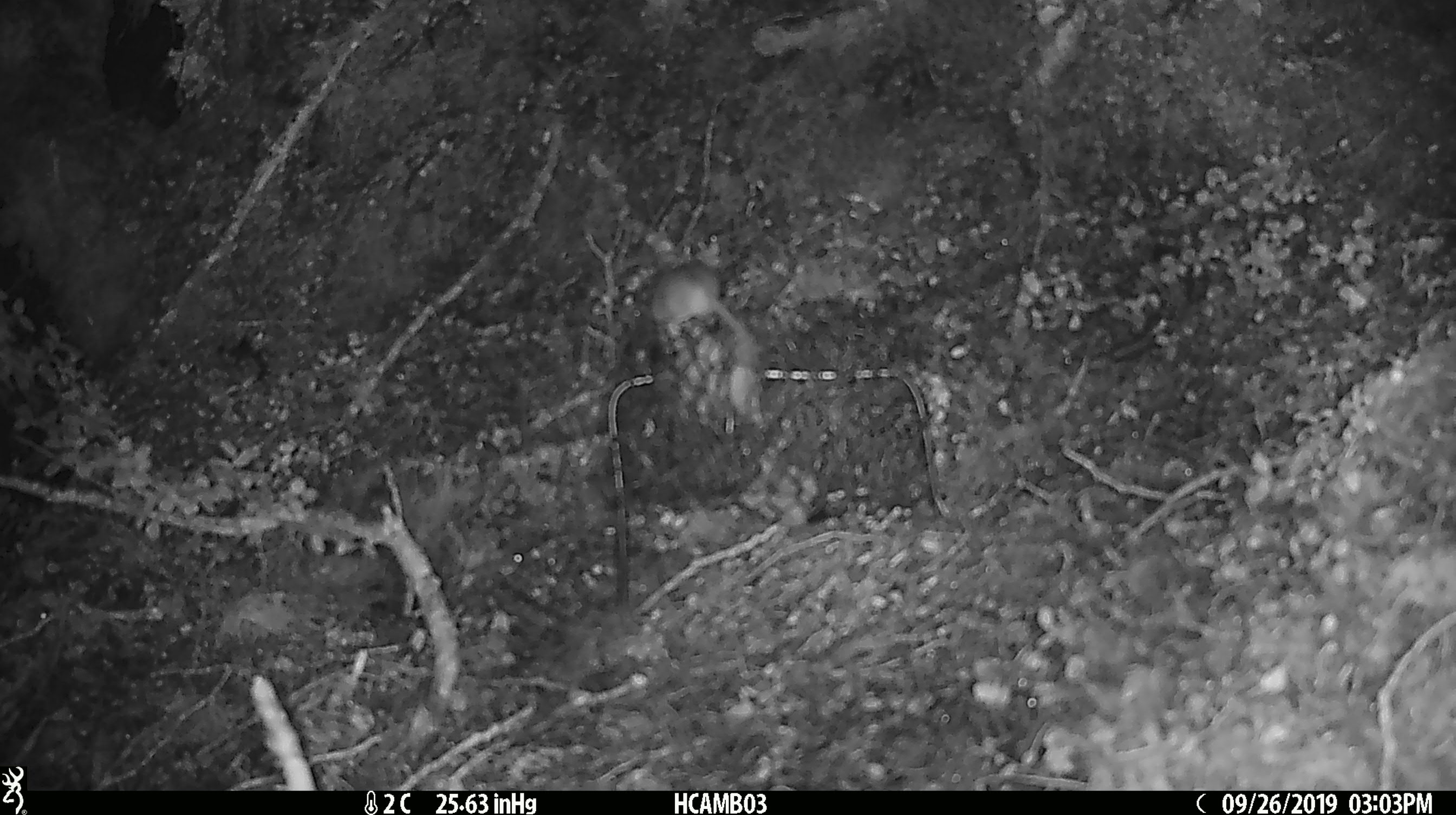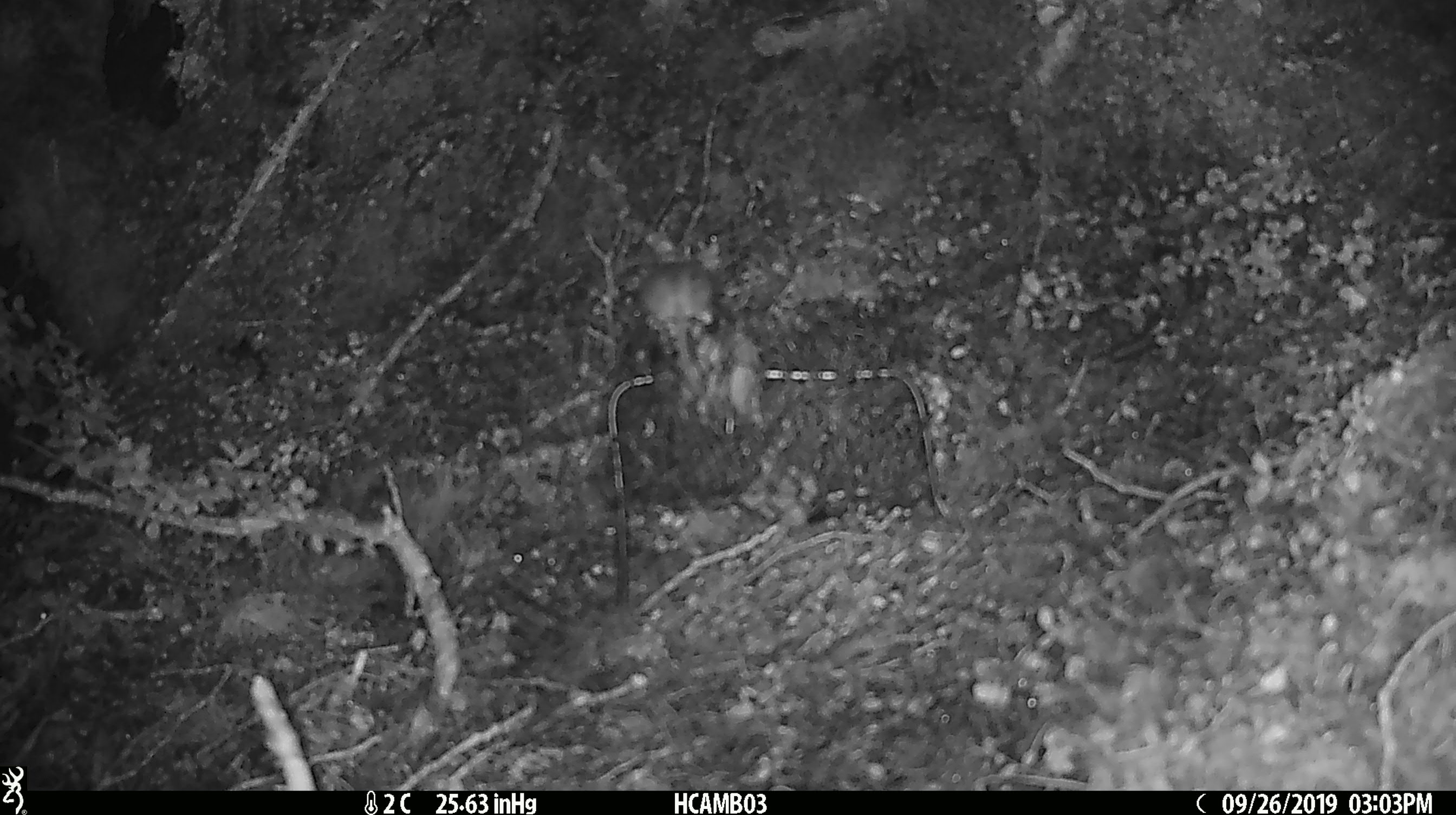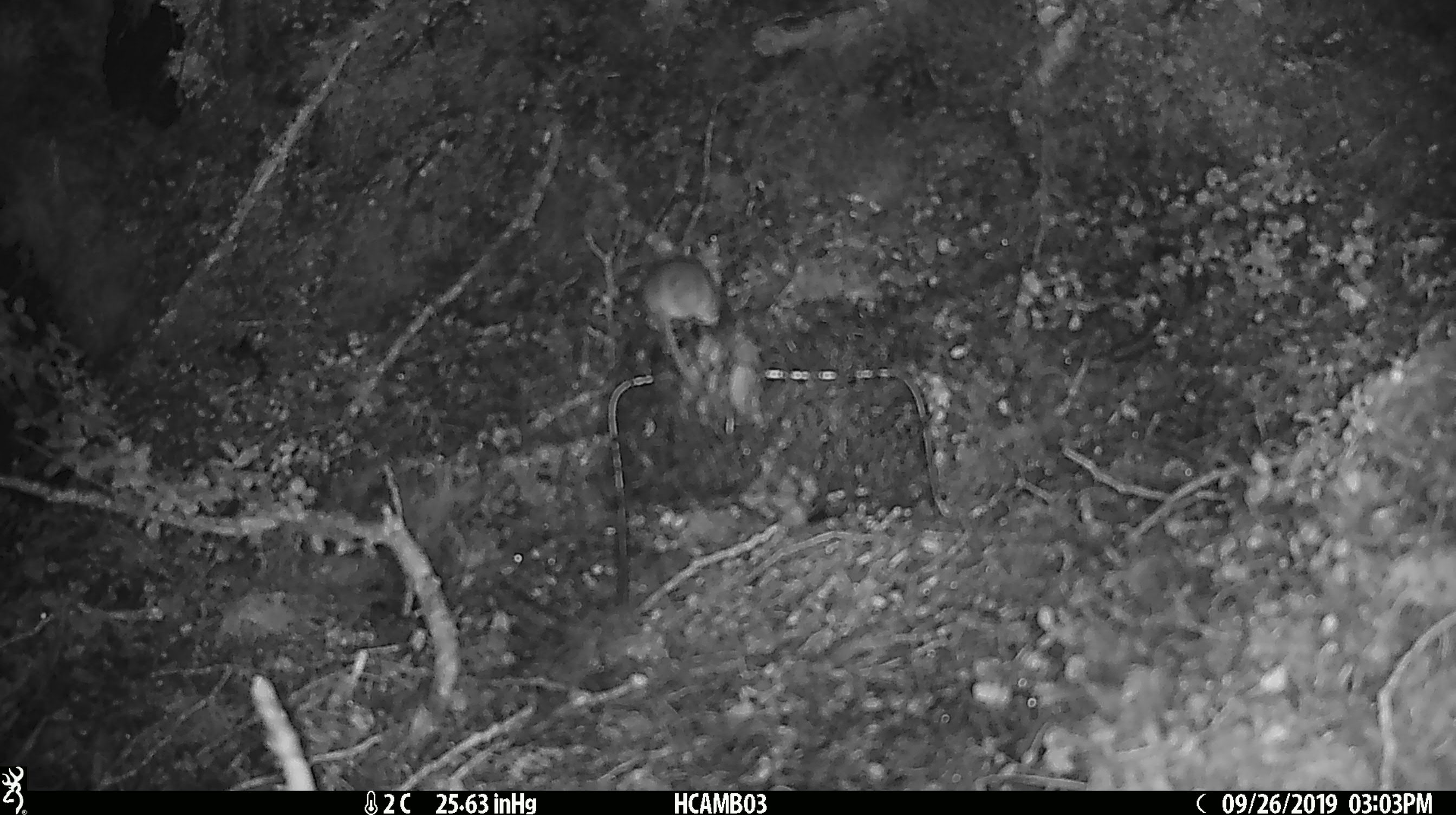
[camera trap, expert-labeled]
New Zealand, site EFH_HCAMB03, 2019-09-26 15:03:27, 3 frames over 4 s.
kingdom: Animalia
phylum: Chordata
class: Mammalia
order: Rodentia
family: Muridae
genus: Mus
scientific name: Mus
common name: mouse